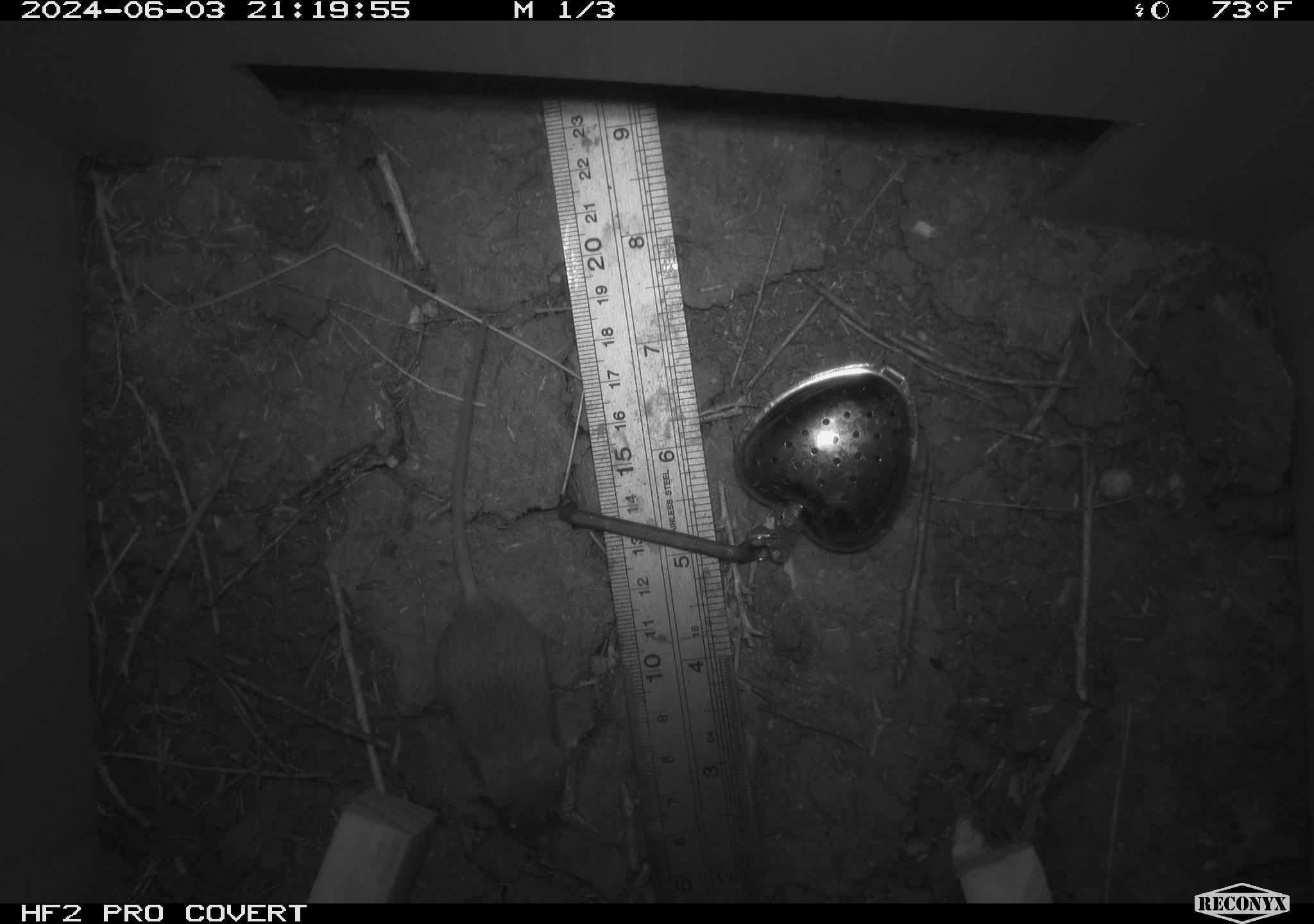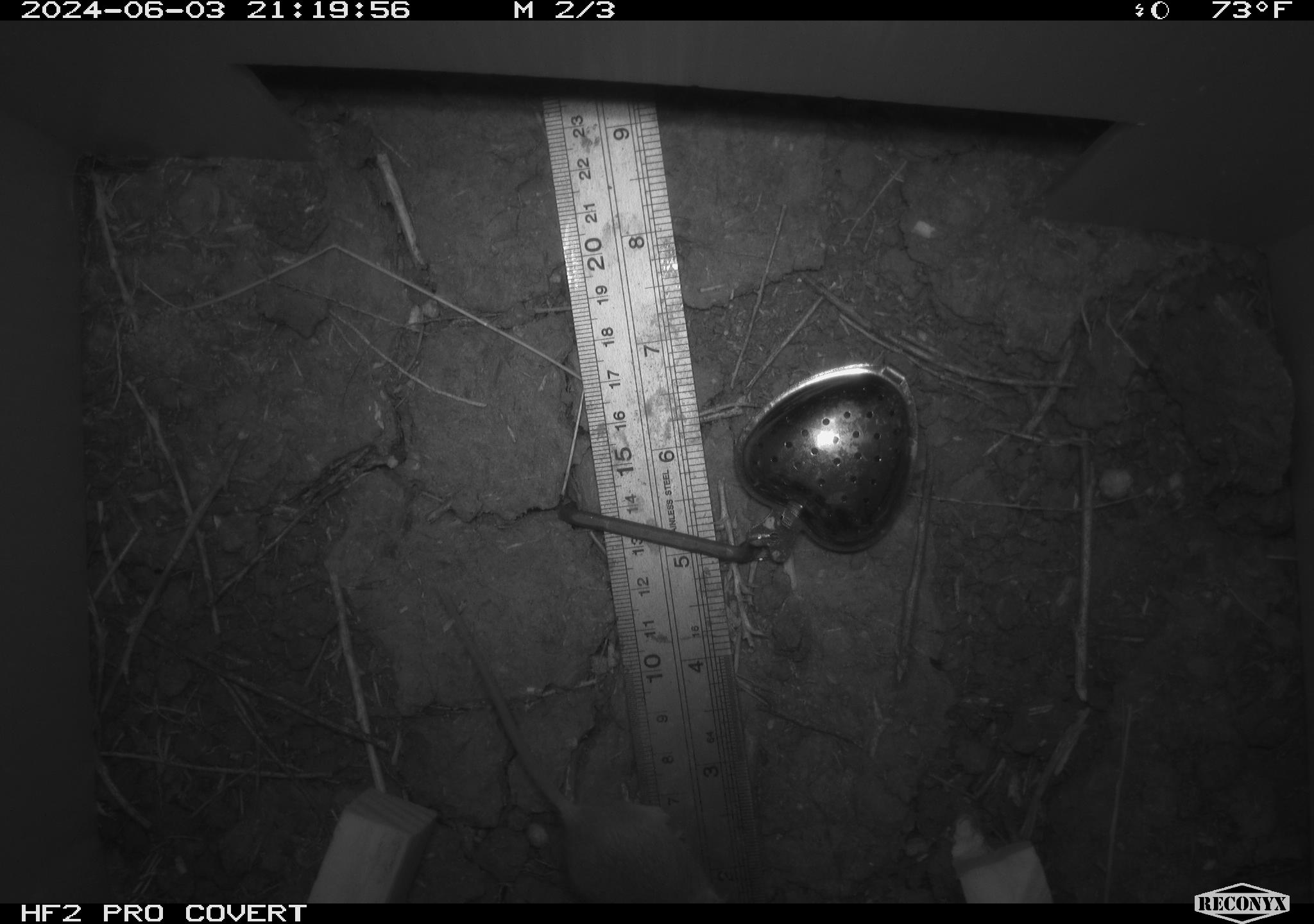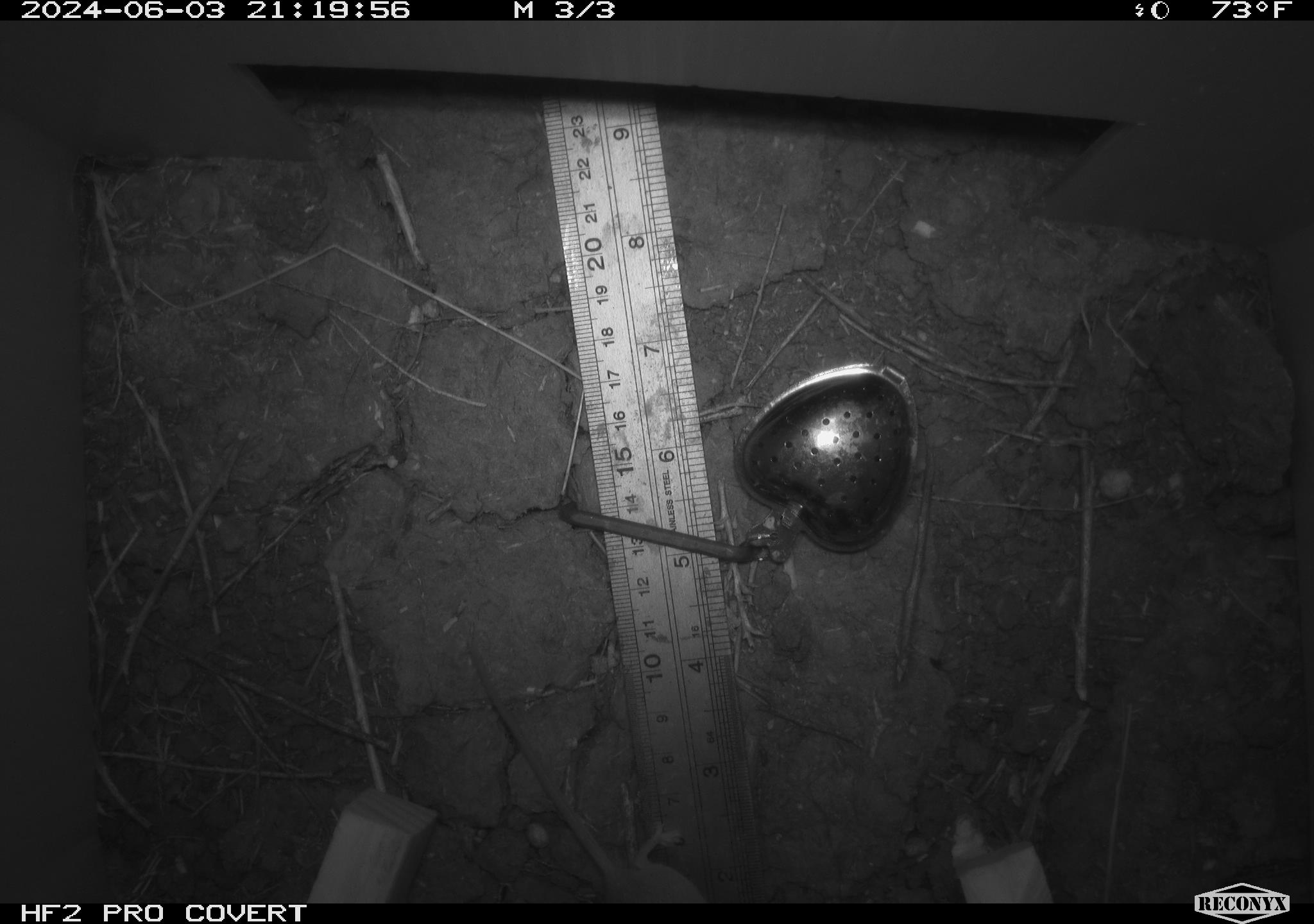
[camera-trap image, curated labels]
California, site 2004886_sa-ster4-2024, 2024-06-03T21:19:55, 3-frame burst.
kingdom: Animalia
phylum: Chordata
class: Mammalia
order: Rodentia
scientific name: Rodentia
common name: mouse species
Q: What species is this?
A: Mouse species (Rodentia).